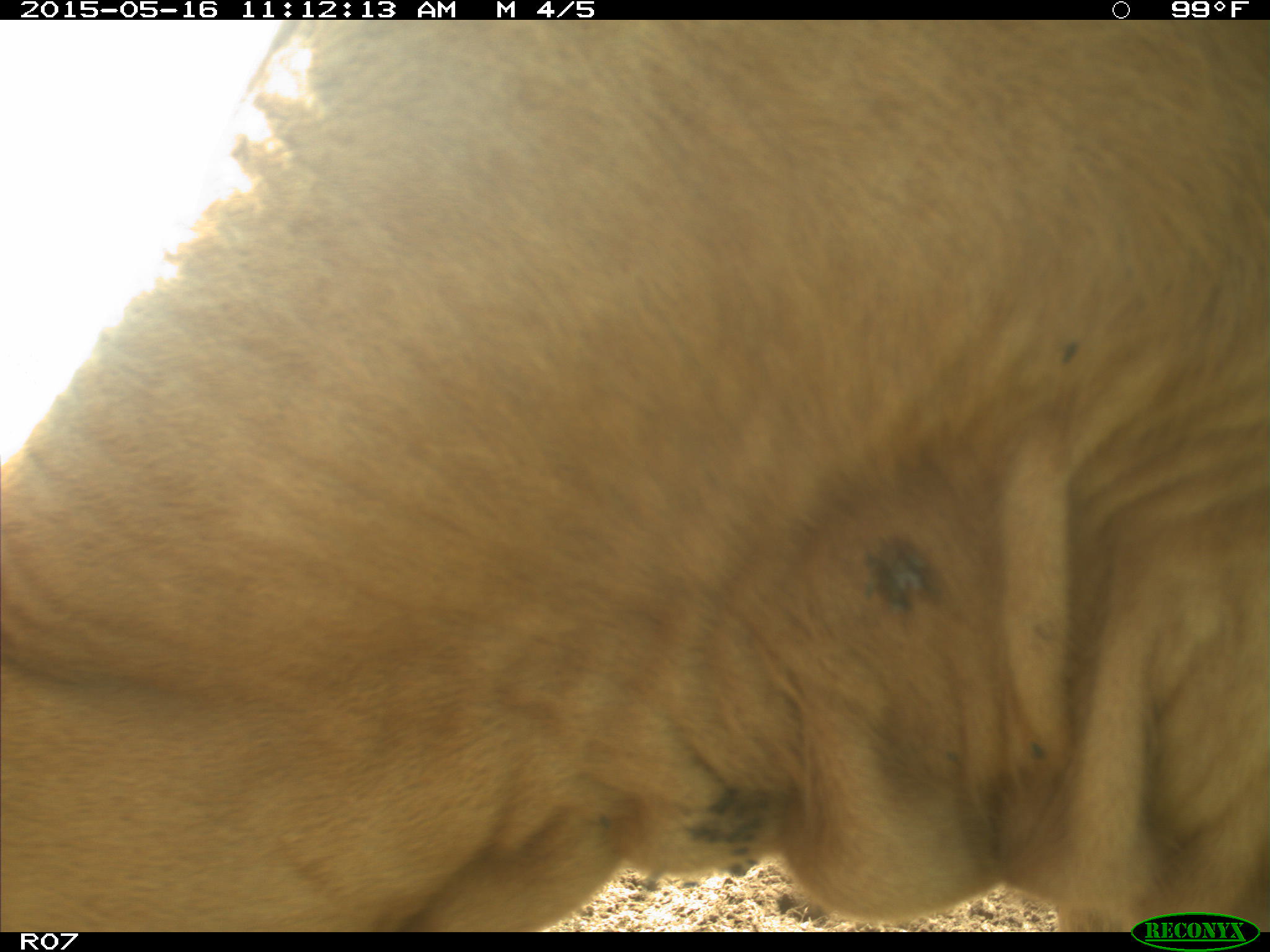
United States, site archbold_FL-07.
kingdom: Animalia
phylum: Chordata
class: Mammalia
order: Artiodactyla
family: Bovidae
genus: Bos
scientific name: Bos taurus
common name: domestic cow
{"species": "Bos taurus (domestic cow)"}